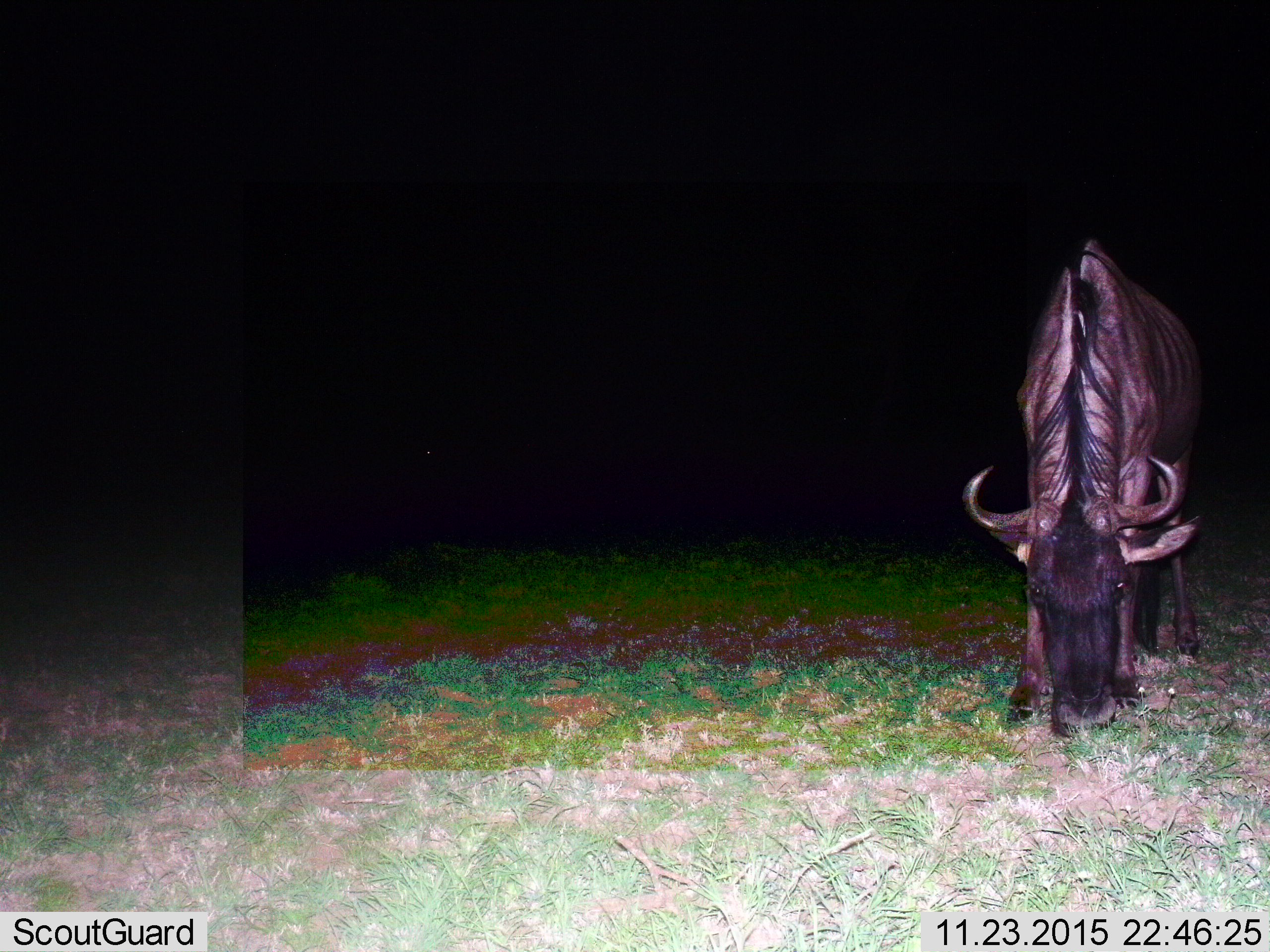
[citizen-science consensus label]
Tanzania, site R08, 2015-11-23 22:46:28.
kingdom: Animalia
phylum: Chordata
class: Mammalia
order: Artiodactyla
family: Bovidae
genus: Connochaetes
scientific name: Connochaetes taurinus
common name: blue wildebeest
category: wildebeest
Wildebeest (blue wildebeest) (Connochaetes taurinus), count 1. Behavior (volunteer vote fractions): standing 29%, resting 0%, moving 0%, interacting 0%. Young present (vote fraction): 14%. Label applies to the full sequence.